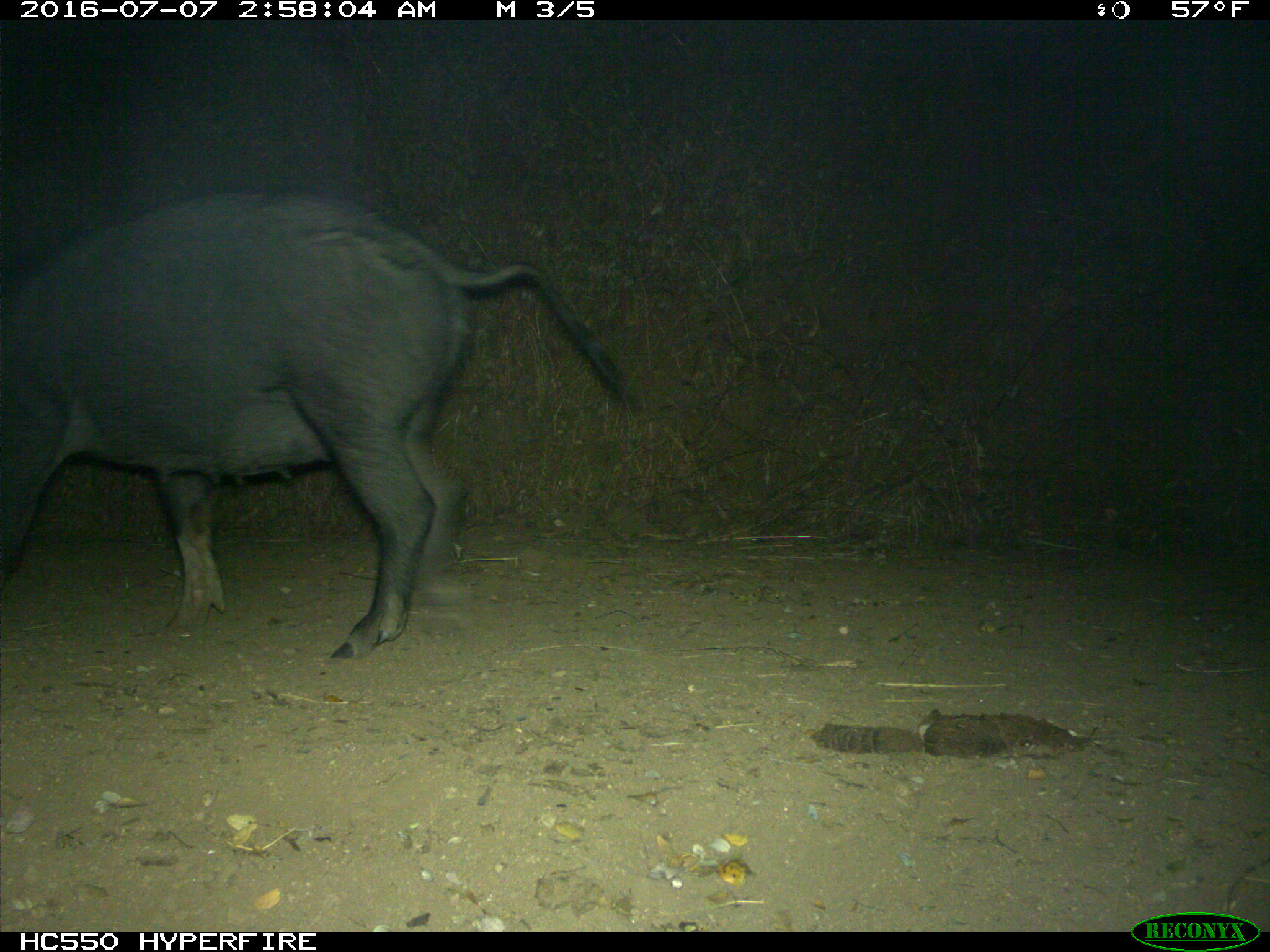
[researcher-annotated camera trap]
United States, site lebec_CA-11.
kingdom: Animalia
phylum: Chordata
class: Mammalia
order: Artiodactyla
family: Suidae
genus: Sus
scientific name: Sus scrofa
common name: wild boar